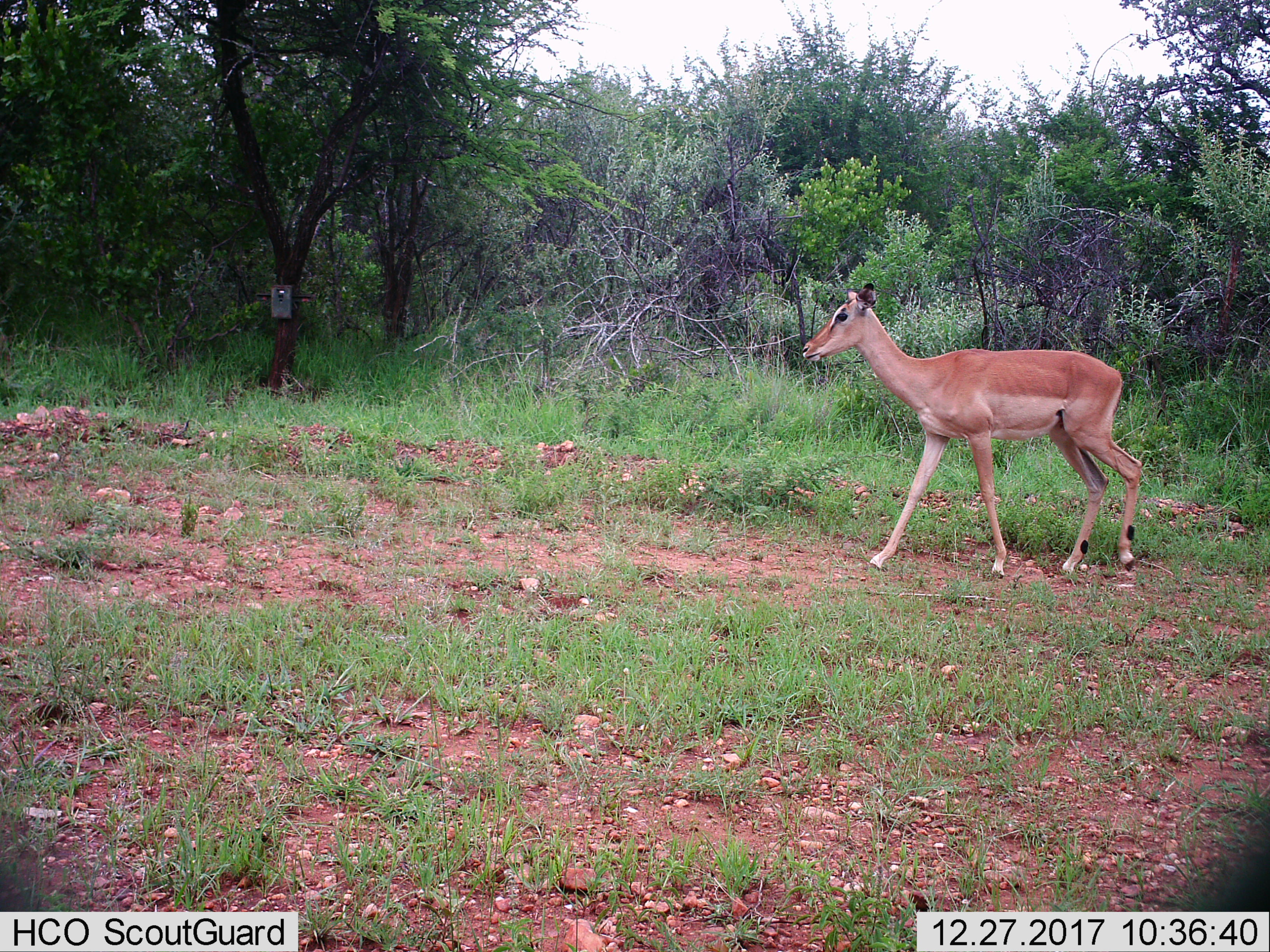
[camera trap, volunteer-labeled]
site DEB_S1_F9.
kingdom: Animalia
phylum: Chordata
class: Mammalia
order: Artiodactyla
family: Bovidae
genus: Aepyceros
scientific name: Aepyceros melampus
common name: impala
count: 1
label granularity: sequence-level